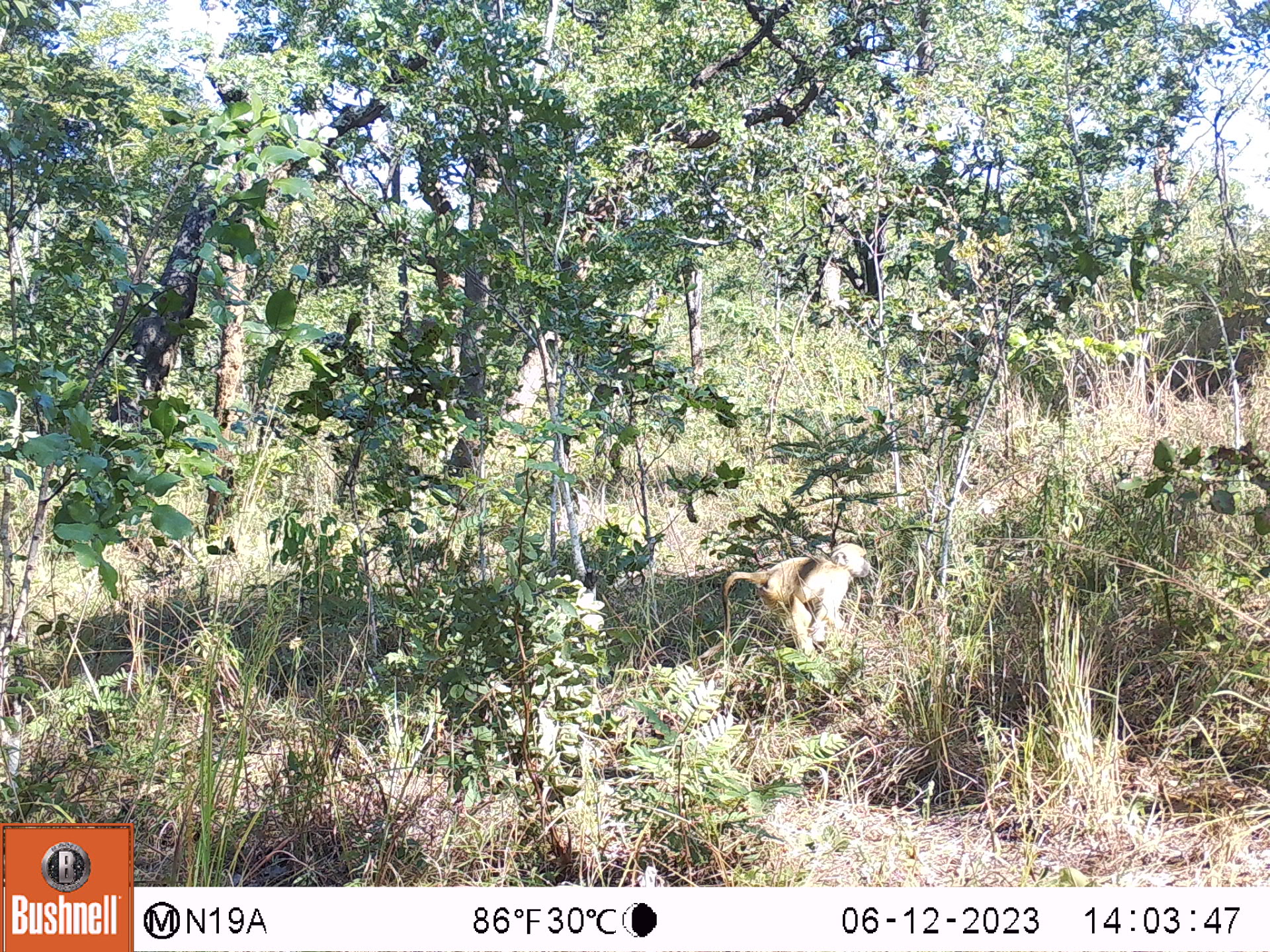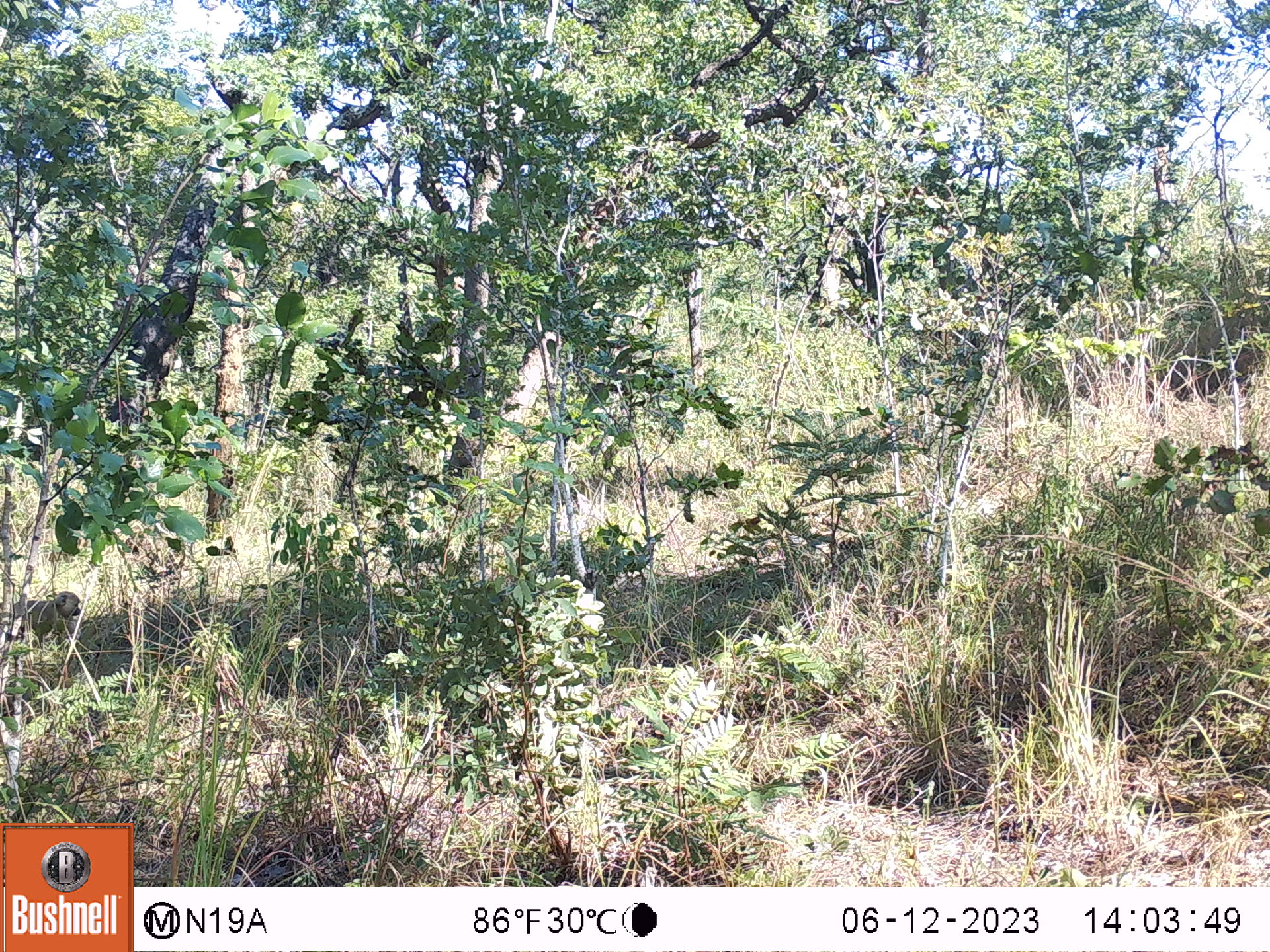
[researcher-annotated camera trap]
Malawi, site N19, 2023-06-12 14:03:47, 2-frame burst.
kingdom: Animalia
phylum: Chordata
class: Mammalia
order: Primates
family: Cercopithecidae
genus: Papio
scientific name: Papio cynocephalus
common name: yellow baboon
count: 1